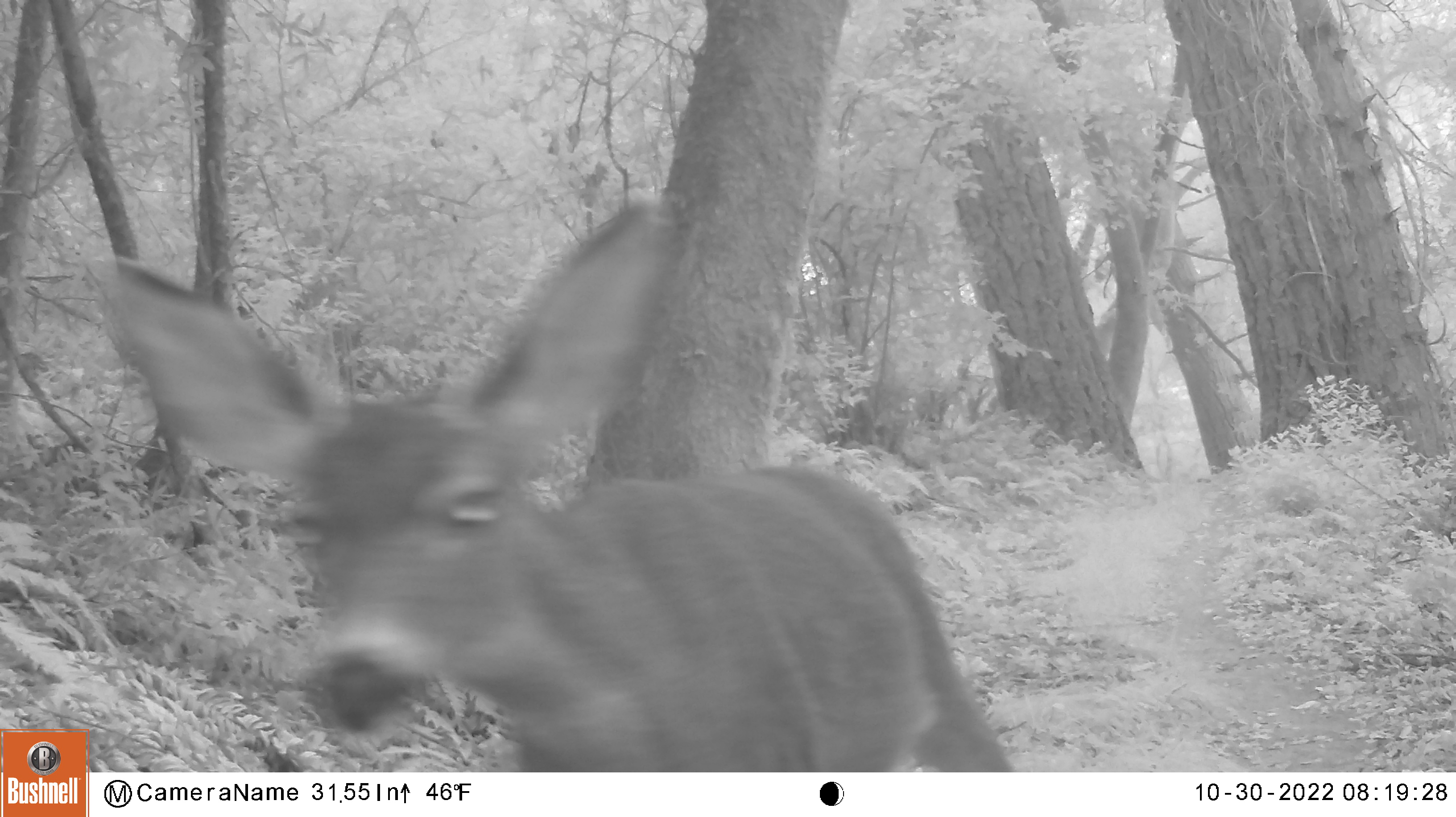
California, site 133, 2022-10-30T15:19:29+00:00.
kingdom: Animalia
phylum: Chordata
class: Mammalia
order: Artiodactyla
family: Cervidae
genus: Odocoileus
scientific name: Odocoileus hemionus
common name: mule deer